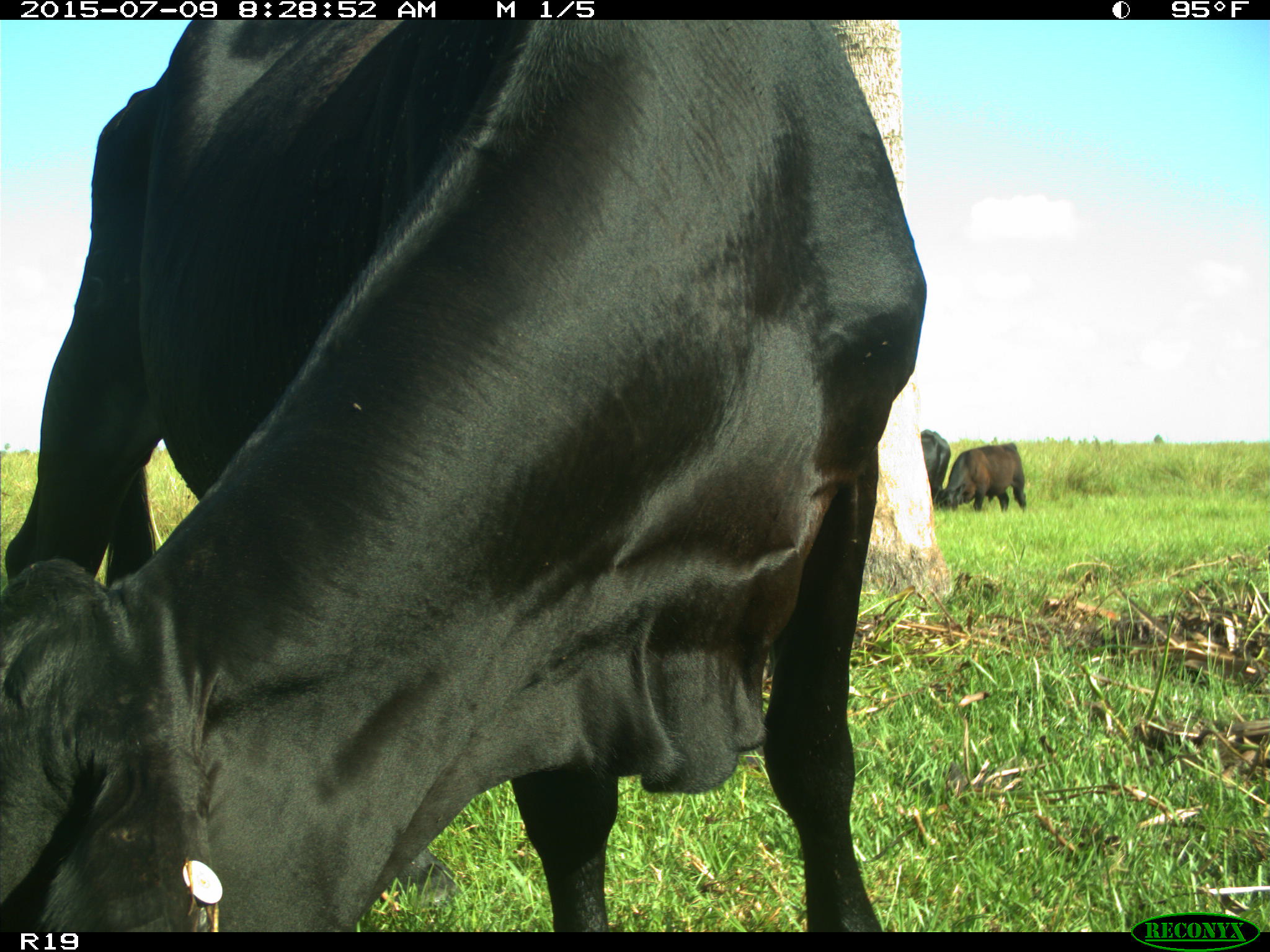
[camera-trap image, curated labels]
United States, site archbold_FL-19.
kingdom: Animalia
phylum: Chordata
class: Mammalia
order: Artiodactyla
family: Bovidae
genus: Bos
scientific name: Bos taurus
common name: domestic cow